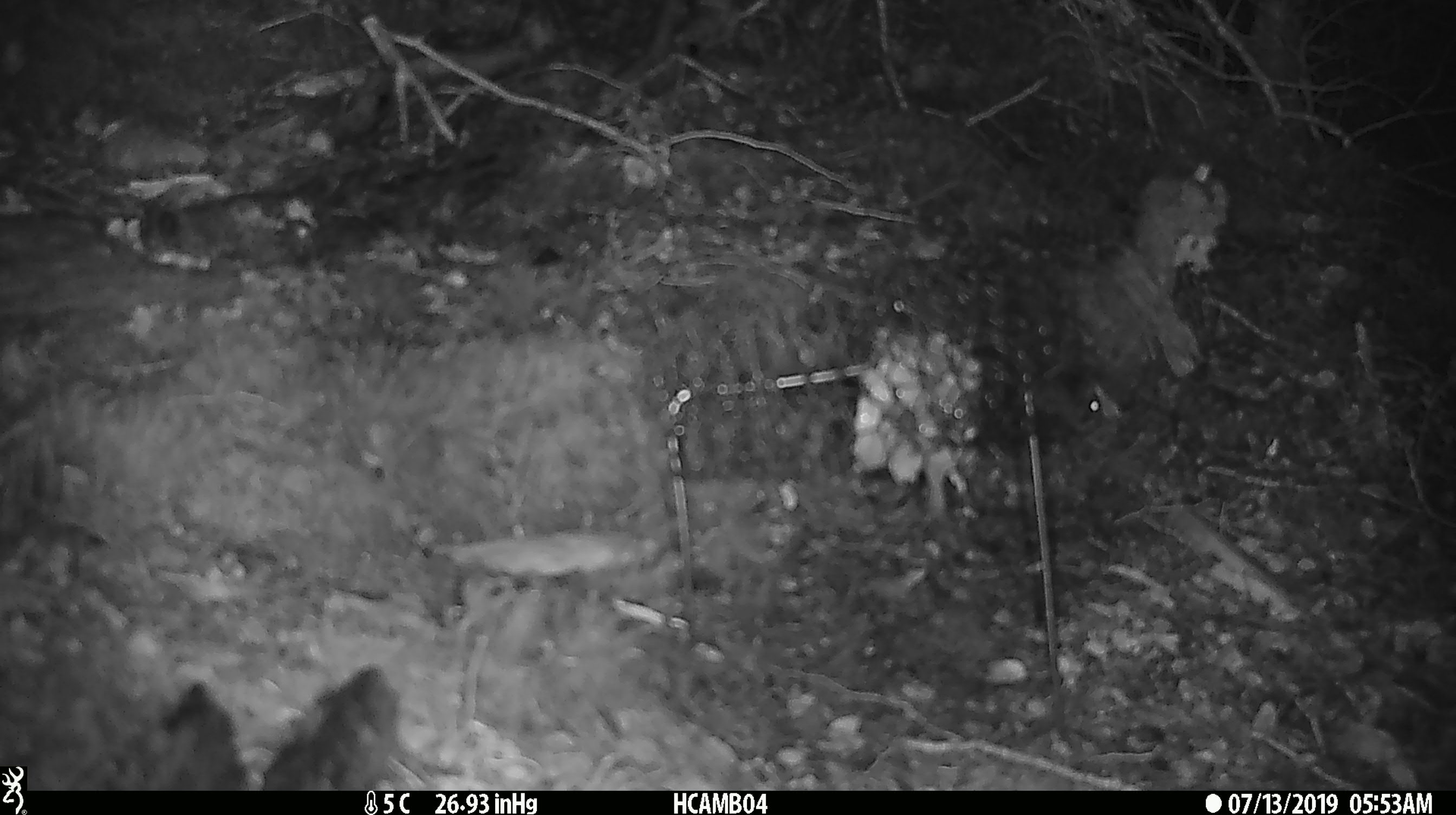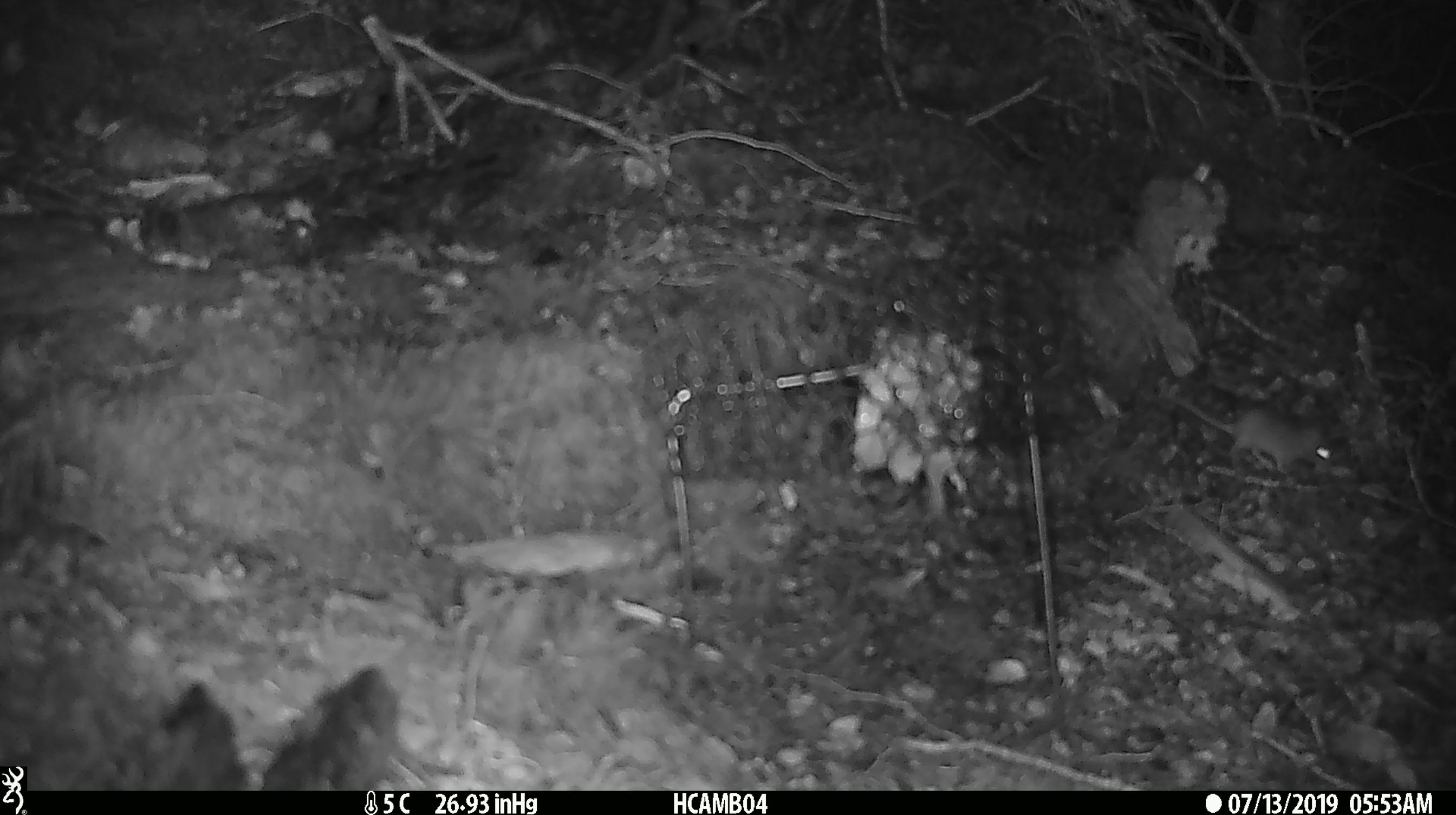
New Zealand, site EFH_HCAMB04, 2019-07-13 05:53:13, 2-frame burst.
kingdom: Animalia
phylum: Chordata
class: Mammalia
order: Rodentia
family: Muridae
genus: Mus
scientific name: Mus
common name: mouse